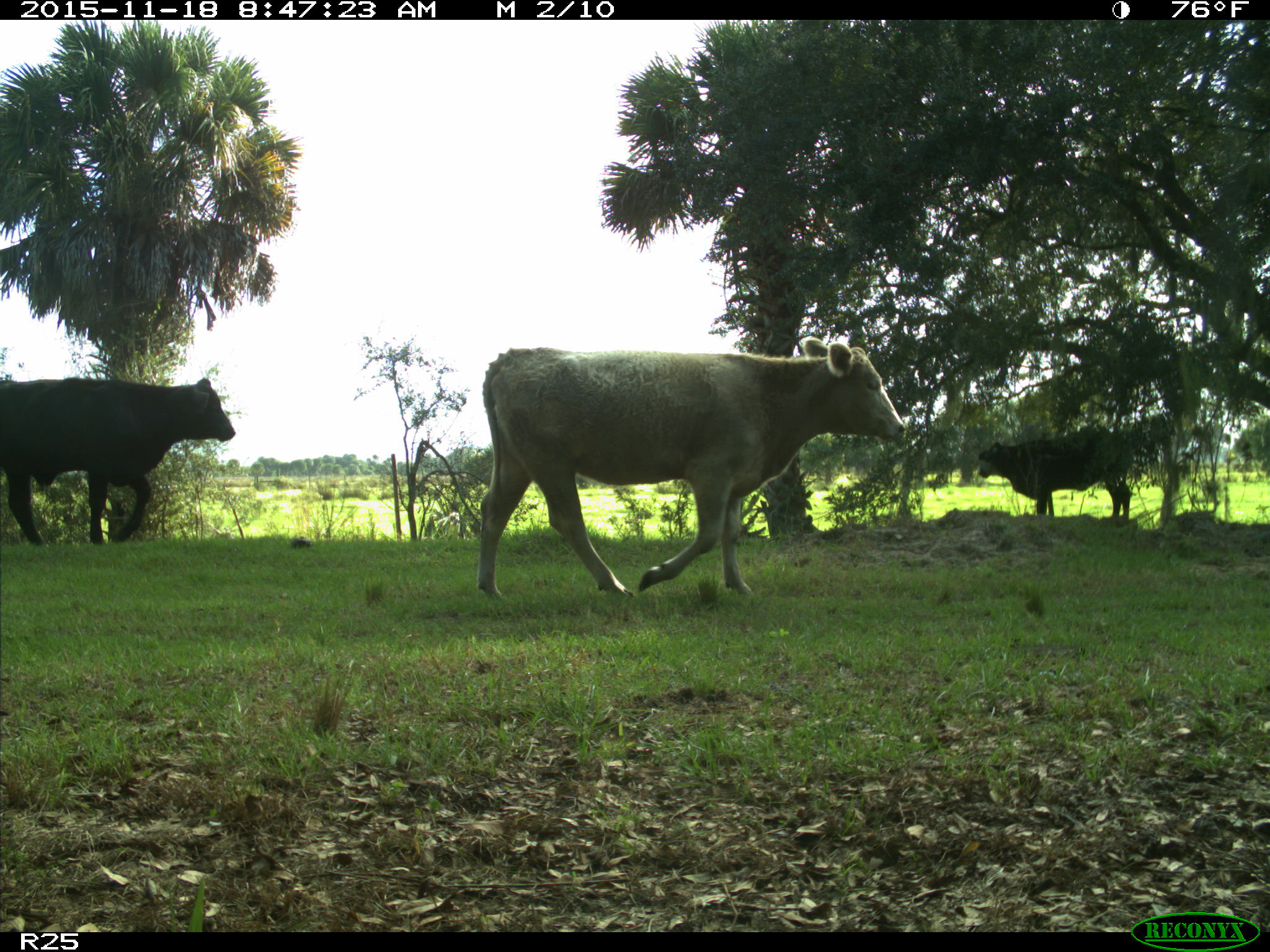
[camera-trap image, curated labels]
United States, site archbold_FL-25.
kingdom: Animalia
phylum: Chordata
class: Mammalia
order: Artiodactyla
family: Bovidae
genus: Bos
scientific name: Bos taurus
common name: domestic cow